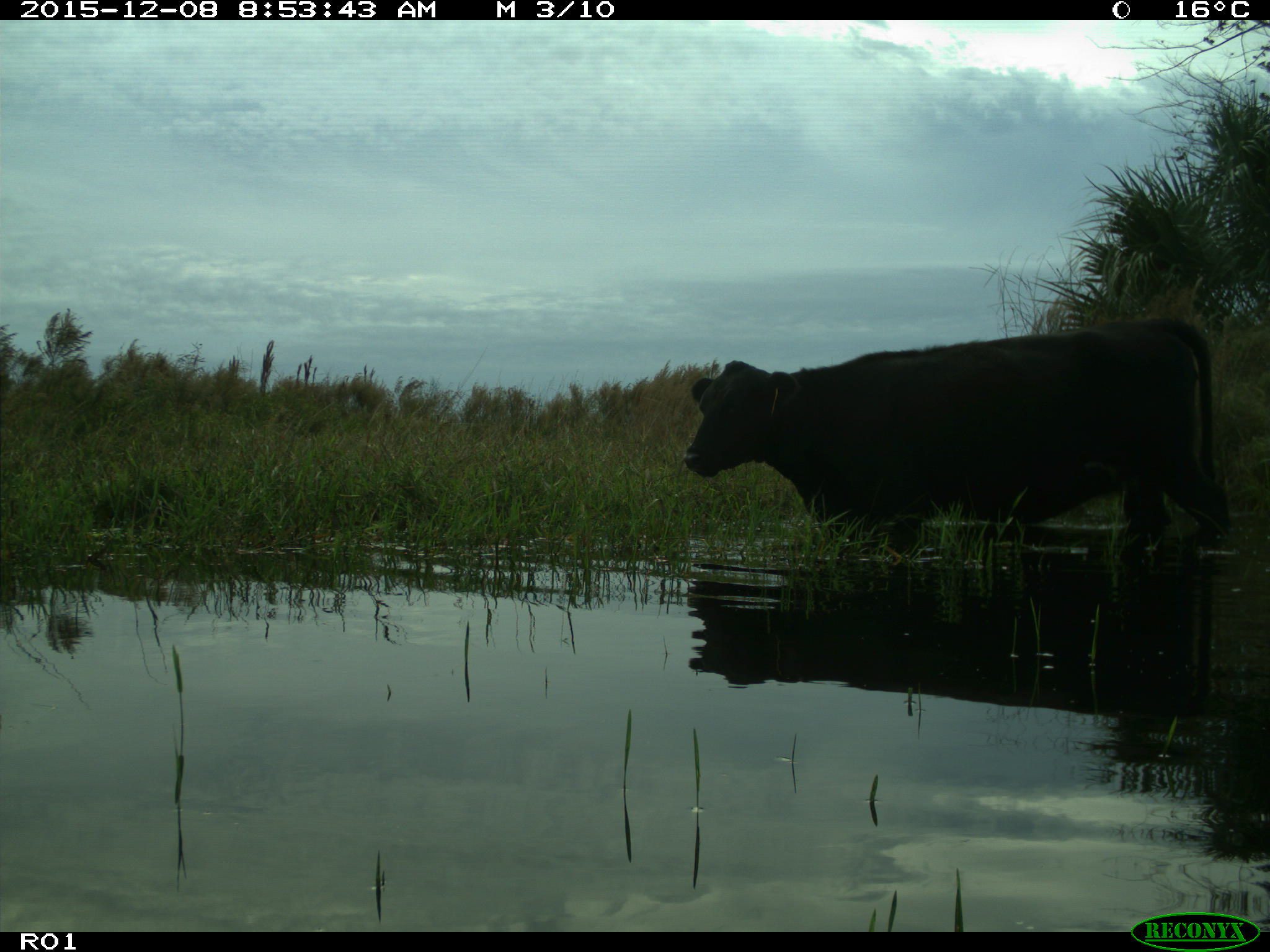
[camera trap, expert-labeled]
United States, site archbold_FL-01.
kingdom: Animalia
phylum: Chordata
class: Mammalia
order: Artiodactyla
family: Bovidae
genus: Bos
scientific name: Bos taurus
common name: domestic cow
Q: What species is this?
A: Bos taurus (domestic cow).